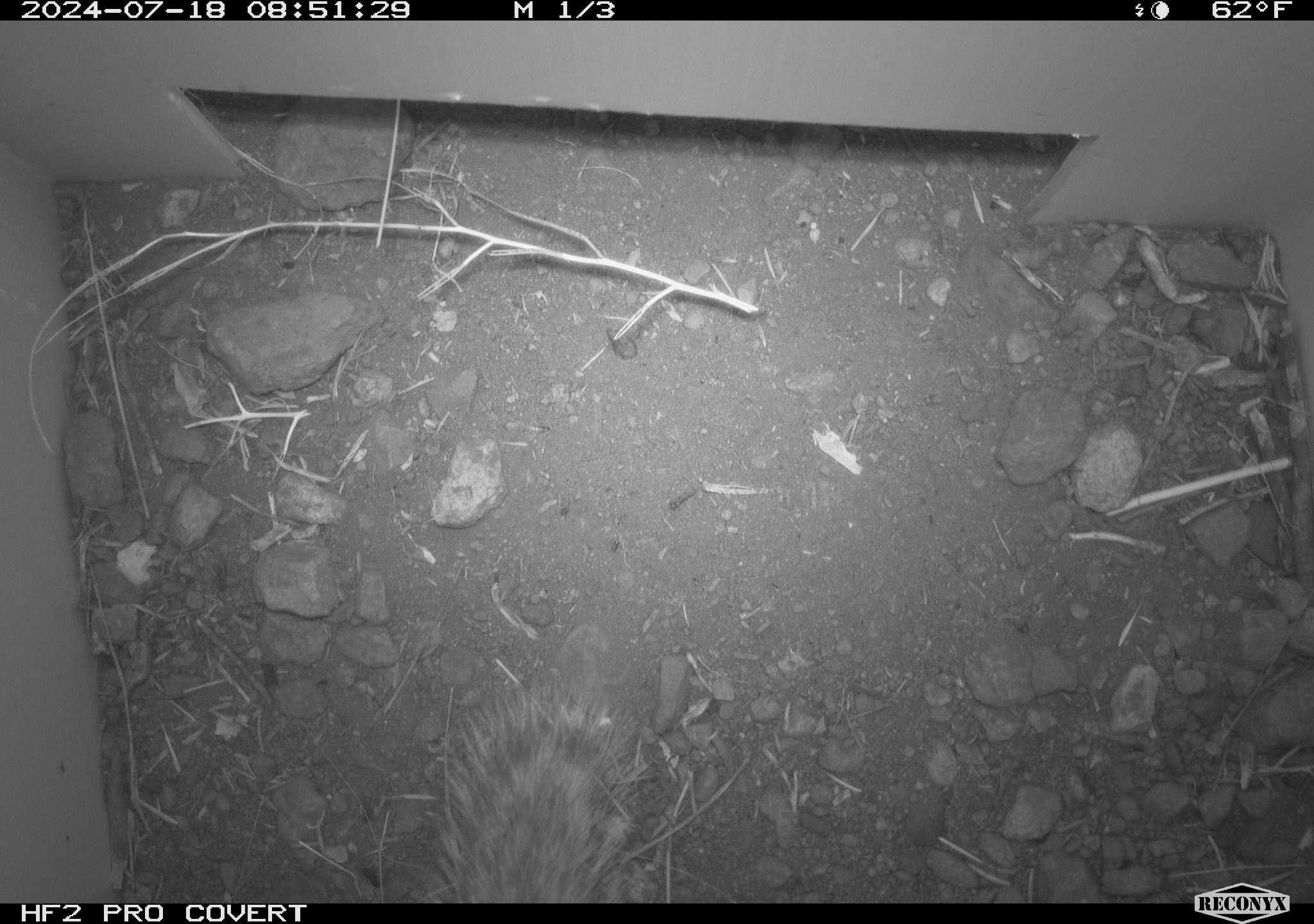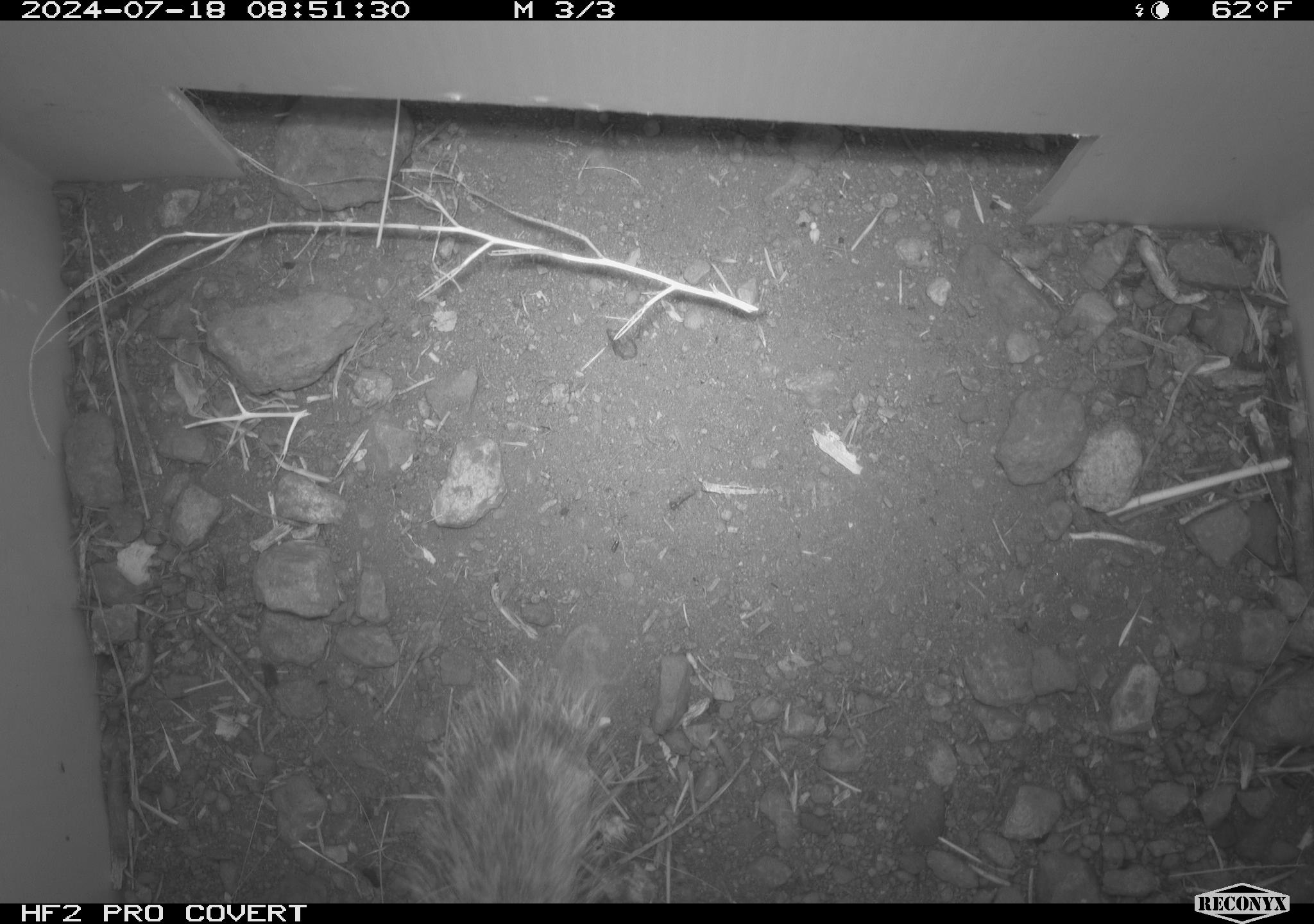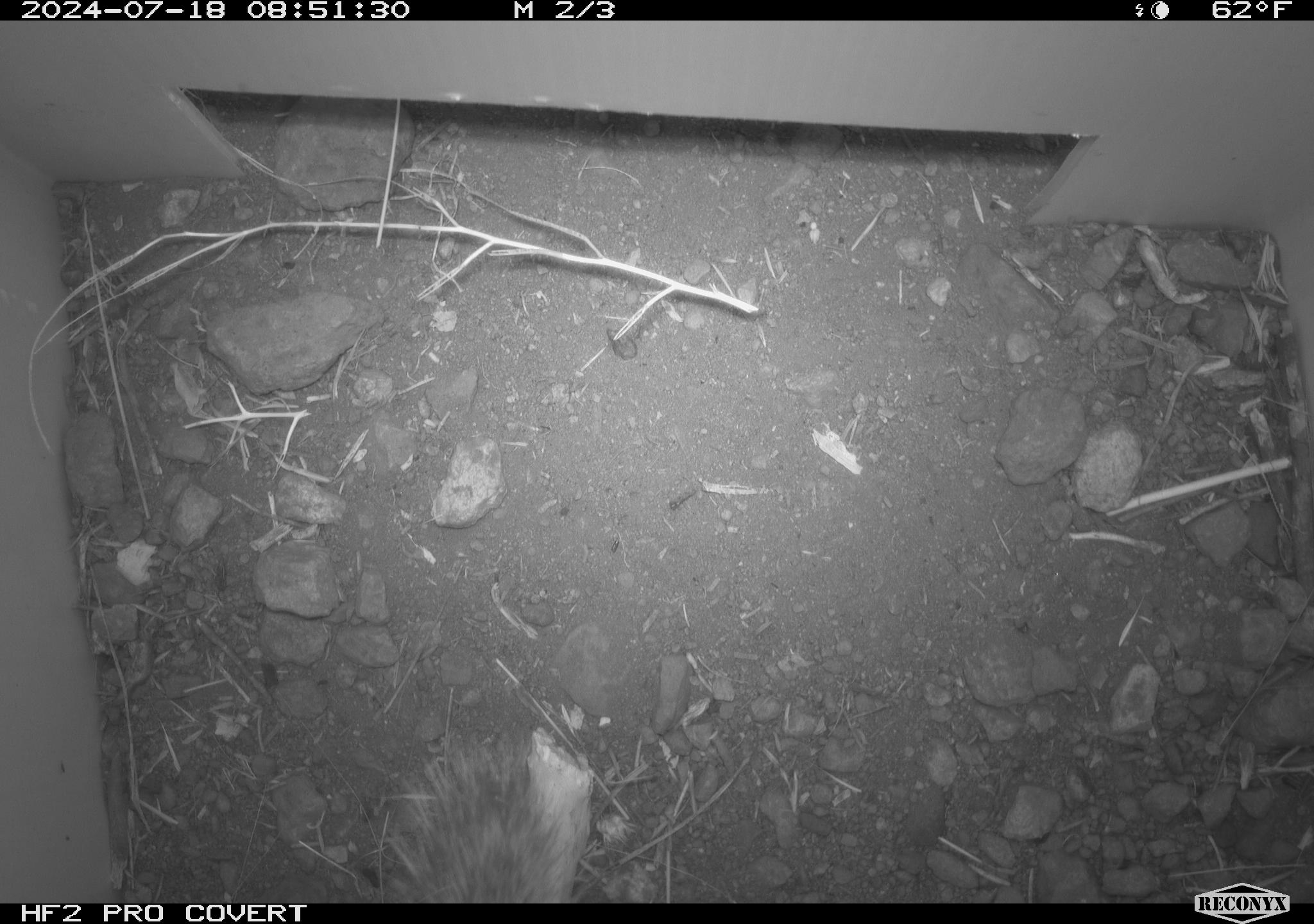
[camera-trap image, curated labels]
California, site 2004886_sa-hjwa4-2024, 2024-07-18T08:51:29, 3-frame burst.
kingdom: Animalia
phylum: Chordata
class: Mammalia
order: Rodentia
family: Sciuridae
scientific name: Sciuridae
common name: squirrels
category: sciuridae family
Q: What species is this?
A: Sciuridae family (squirrels) (Sciuridae).